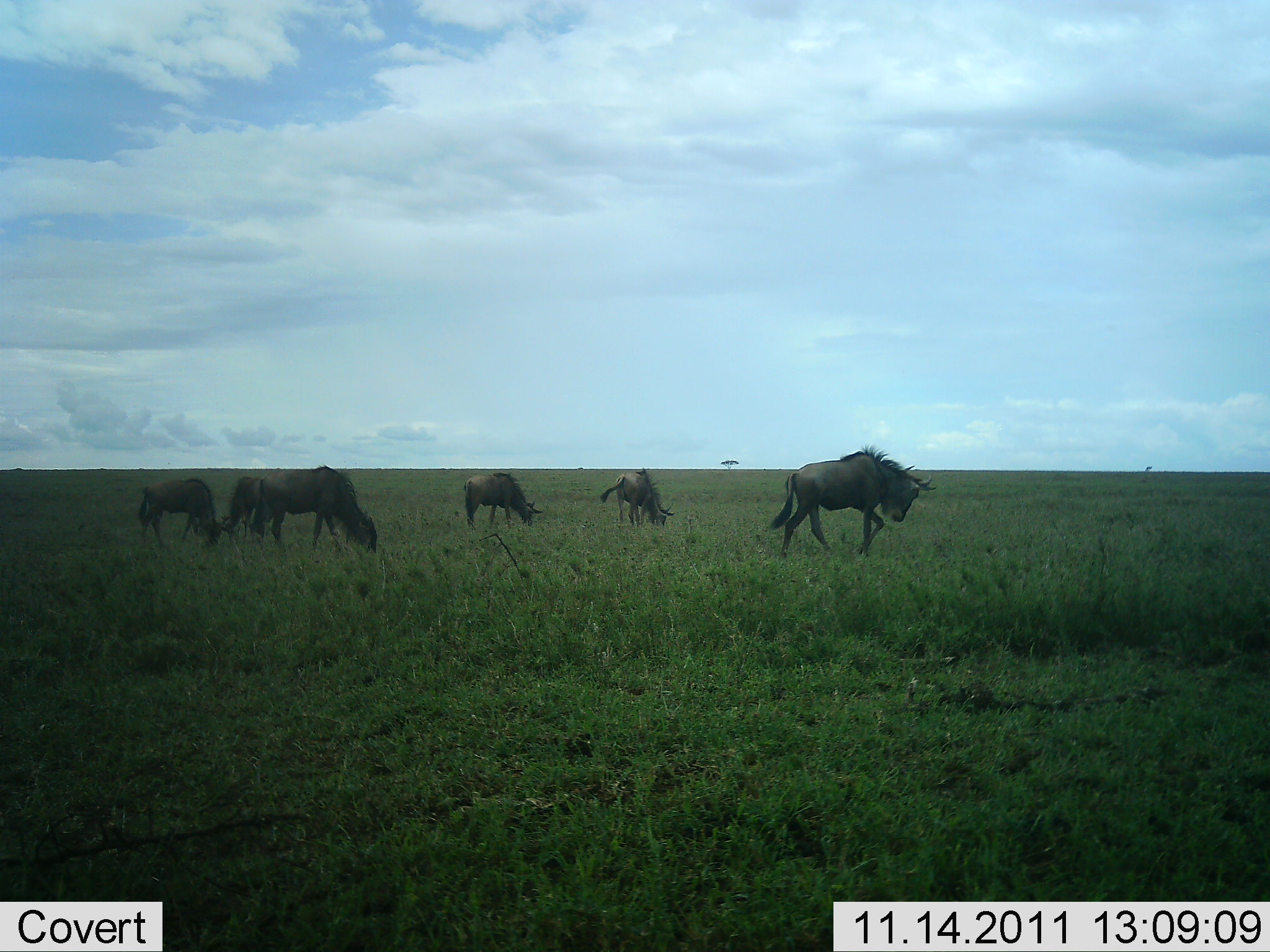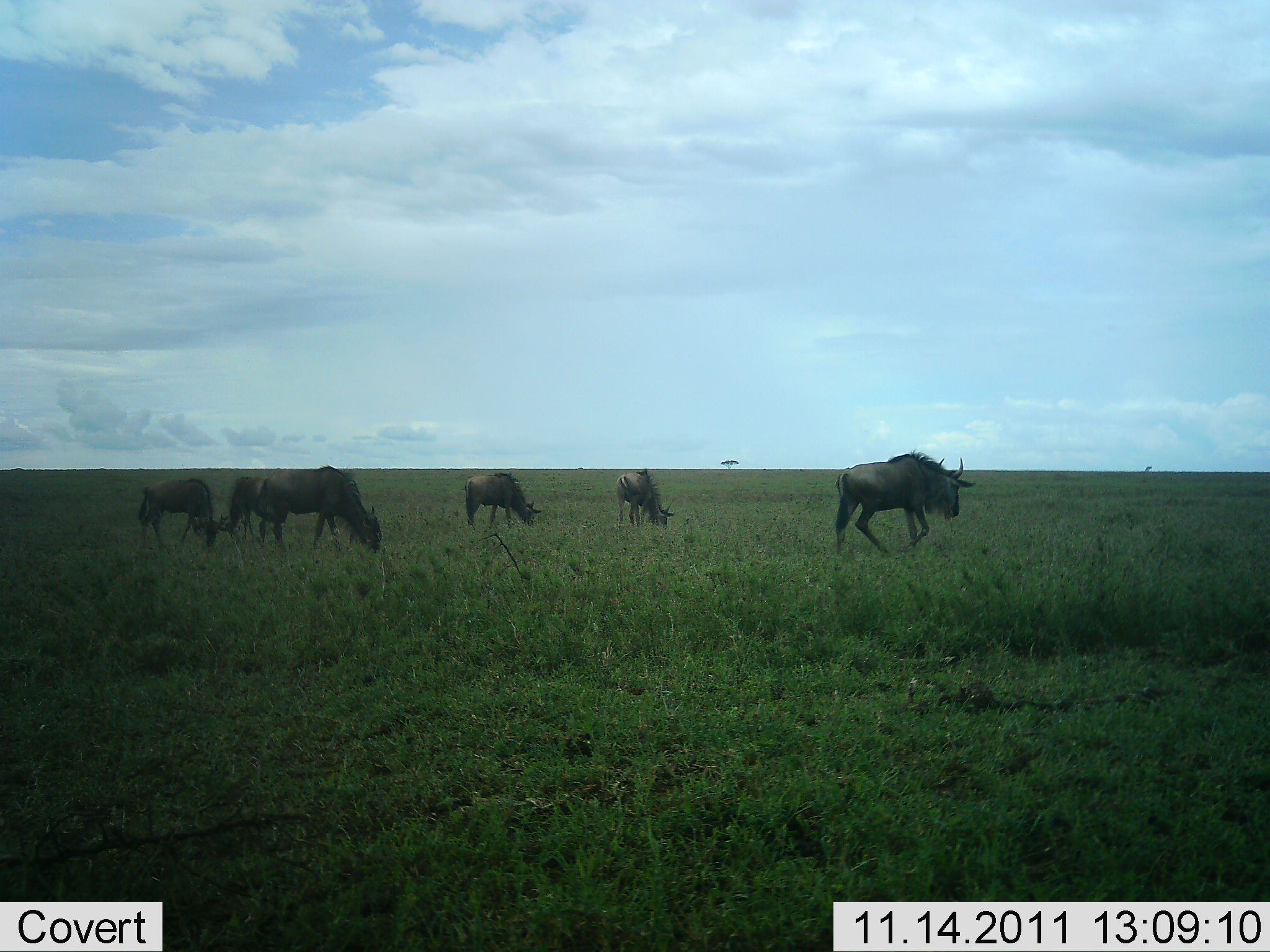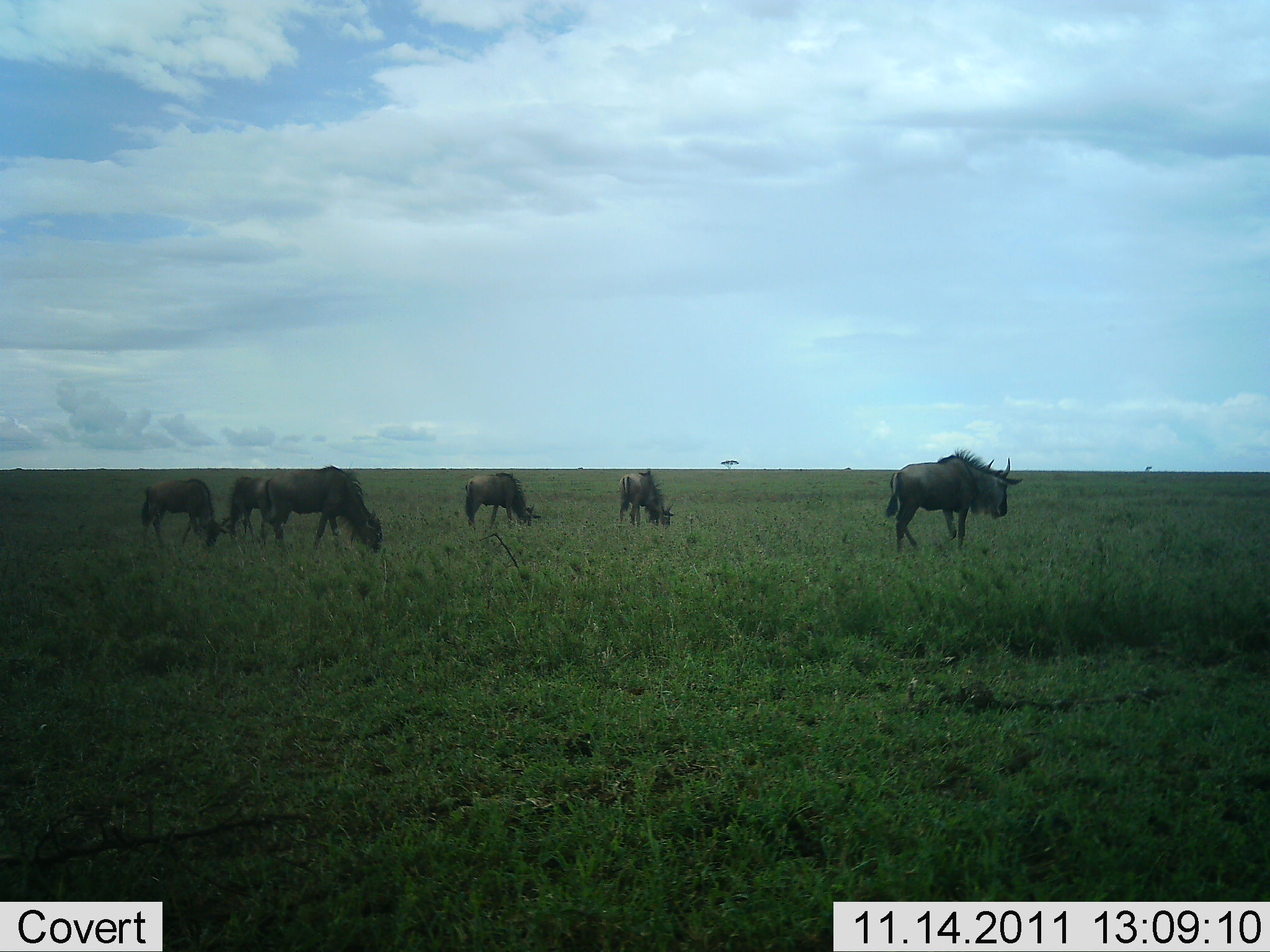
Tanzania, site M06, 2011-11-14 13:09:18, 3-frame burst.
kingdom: Animalia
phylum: Chordata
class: Mammalia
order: Artiodactyla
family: Bovidae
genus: Connochaetes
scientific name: Connochaetes taurinus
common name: blue wildebeest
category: wildebeest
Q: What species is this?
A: Wildebeest (blue wildebeest) (Connochaetes taurinus).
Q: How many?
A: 6.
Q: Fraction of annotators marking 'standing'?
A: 27%.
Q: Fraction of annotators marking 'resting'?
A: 0%.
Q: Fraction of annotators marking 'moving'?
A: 60%.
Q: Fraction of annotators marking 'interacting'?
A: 7%.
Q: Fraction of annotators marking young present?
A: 0%.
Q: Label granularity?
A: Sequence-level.